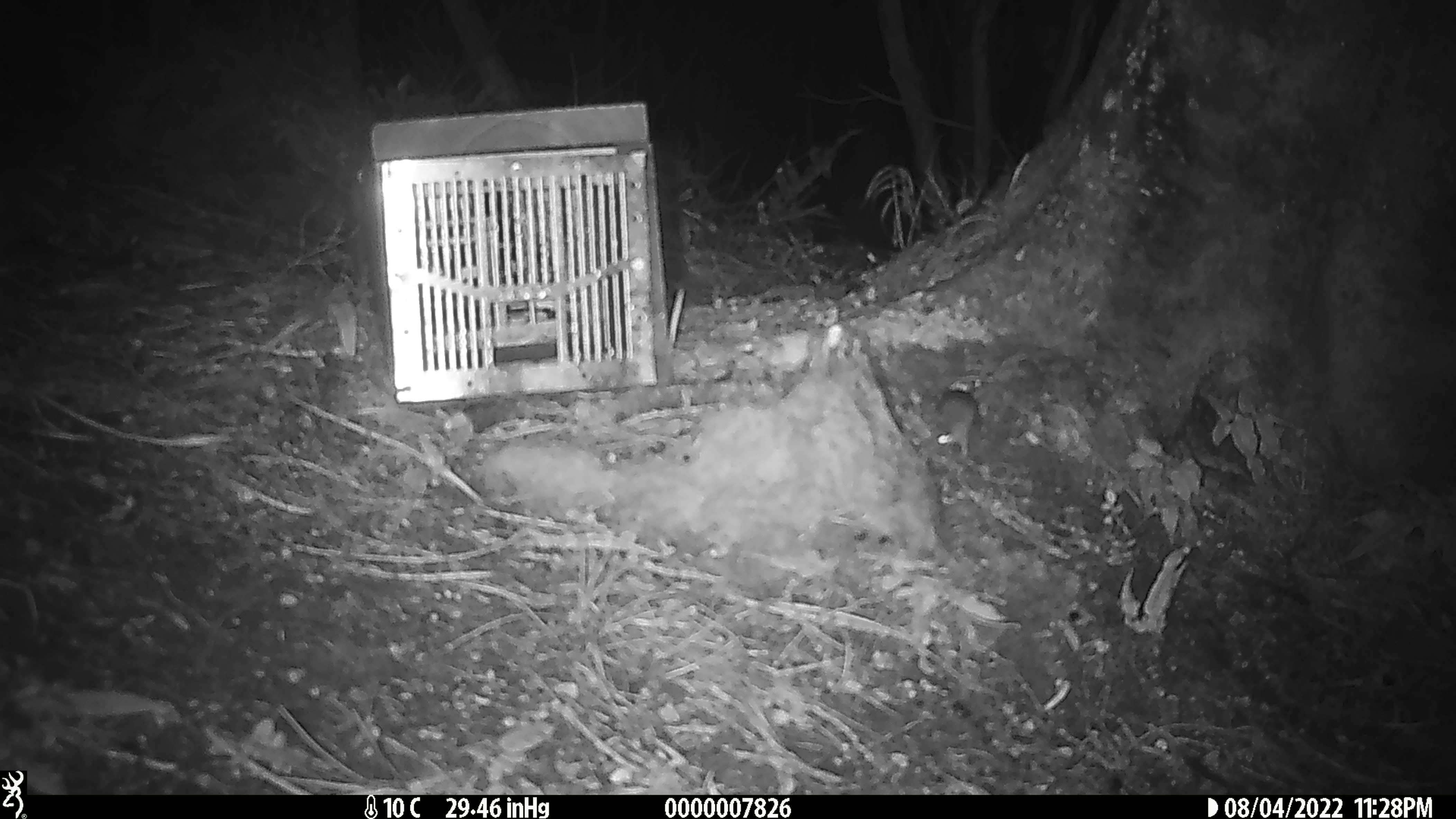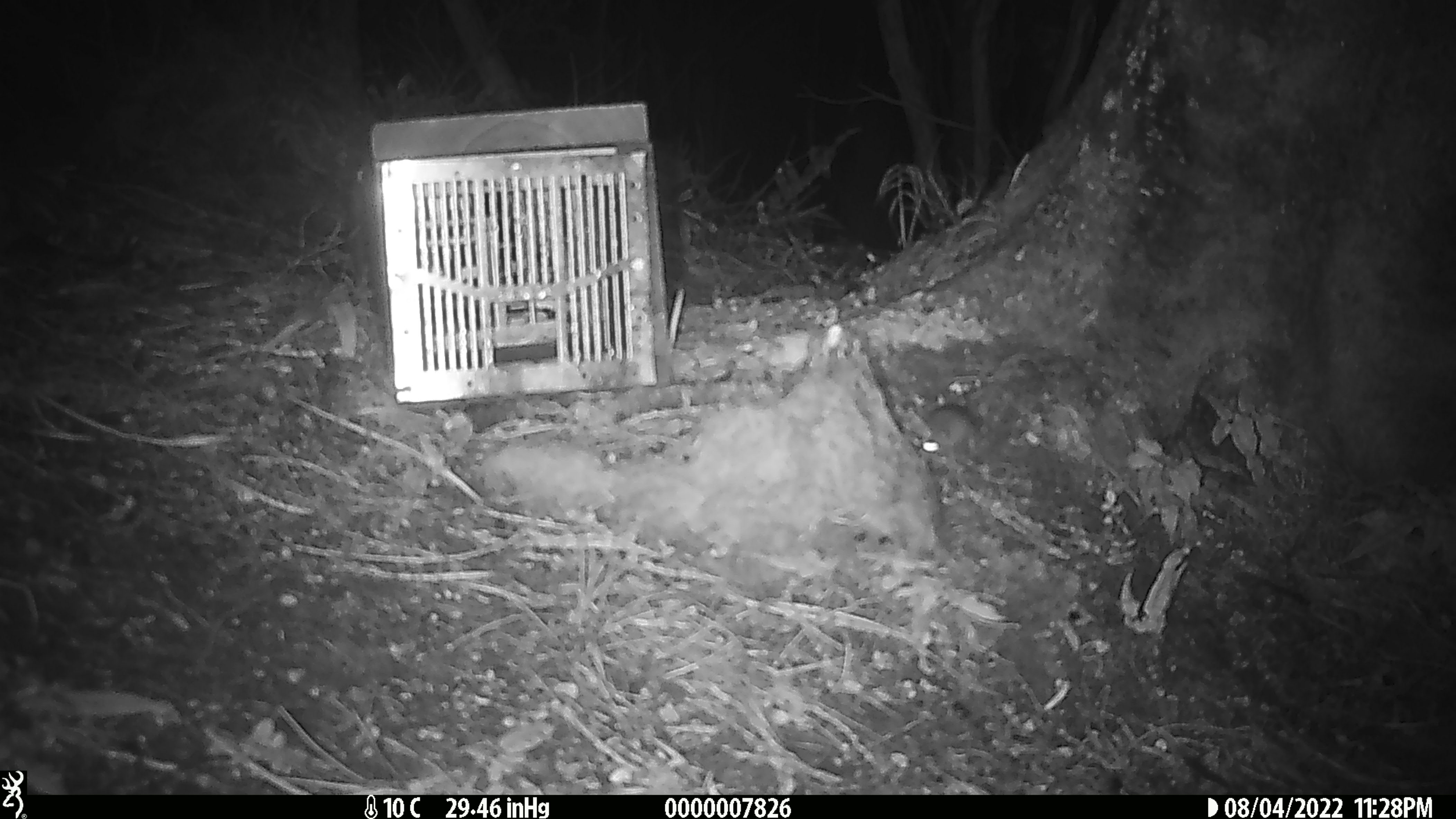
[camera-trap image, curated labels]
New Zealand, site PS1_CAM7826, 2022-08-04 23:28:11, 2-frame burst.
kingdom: Animalia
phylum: Chordata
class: Mammalia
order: Rodentia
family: Muridae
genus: Mus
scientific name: Mus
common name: mouse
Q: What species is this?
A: Mouse (Mus).